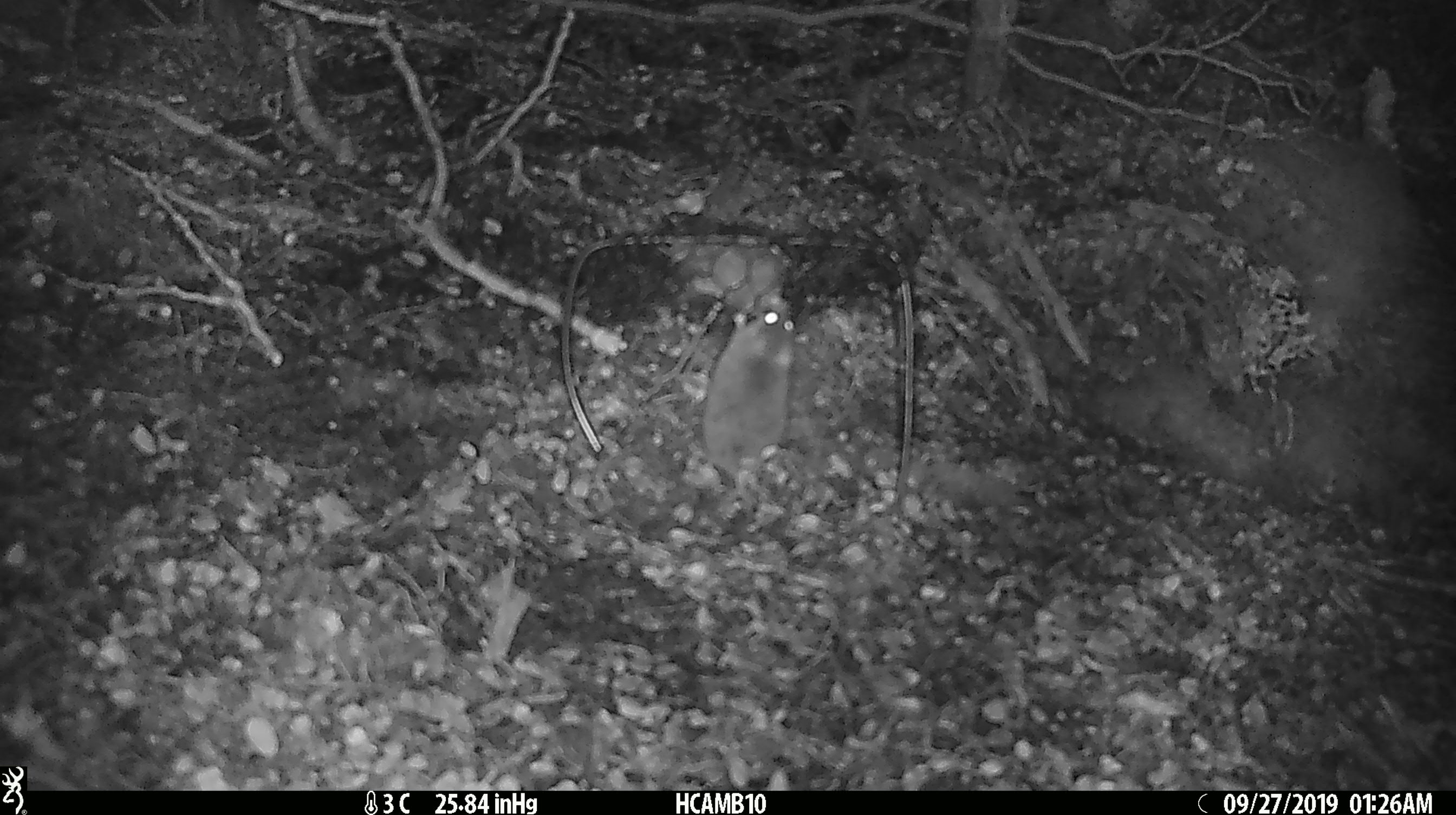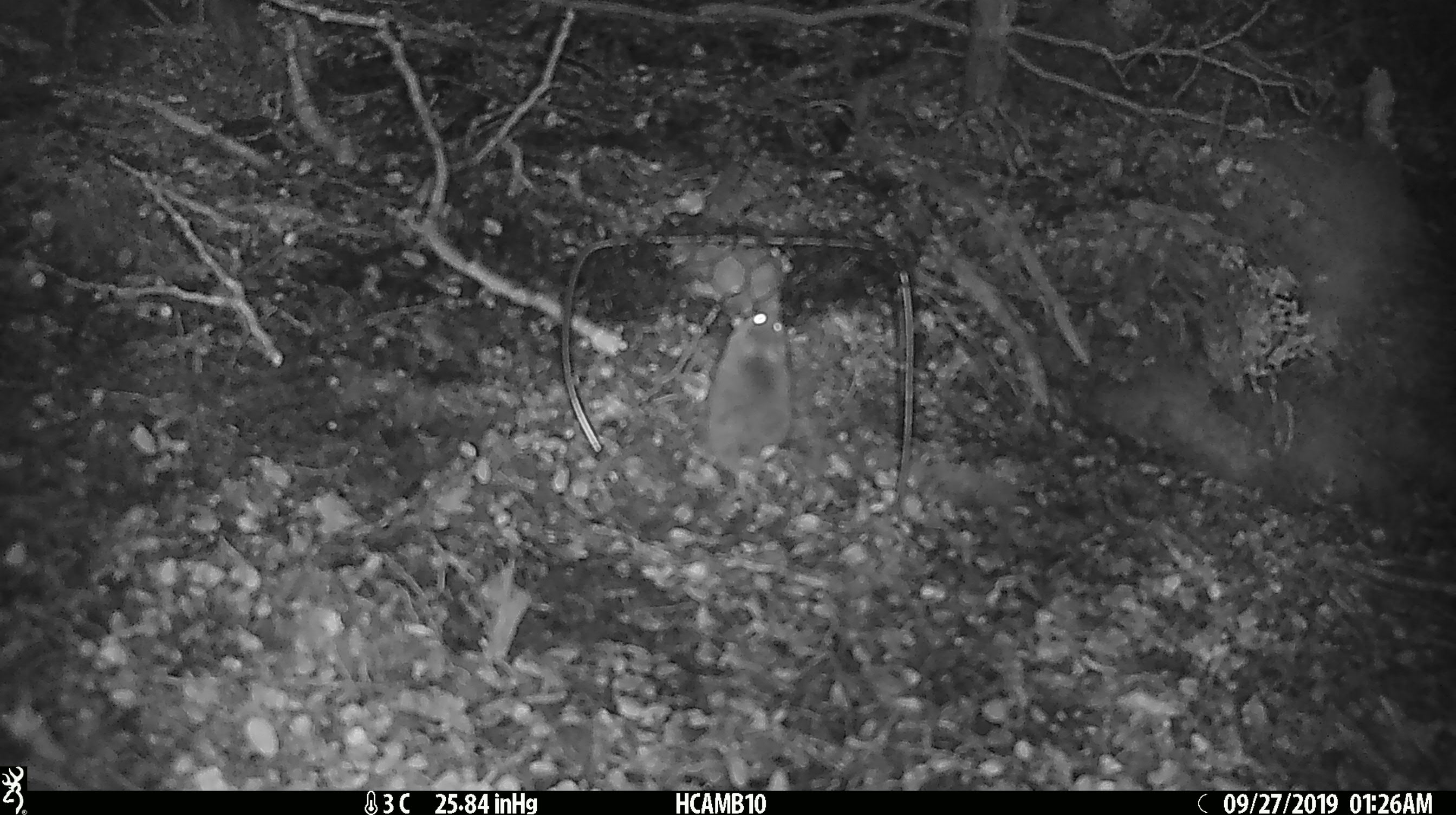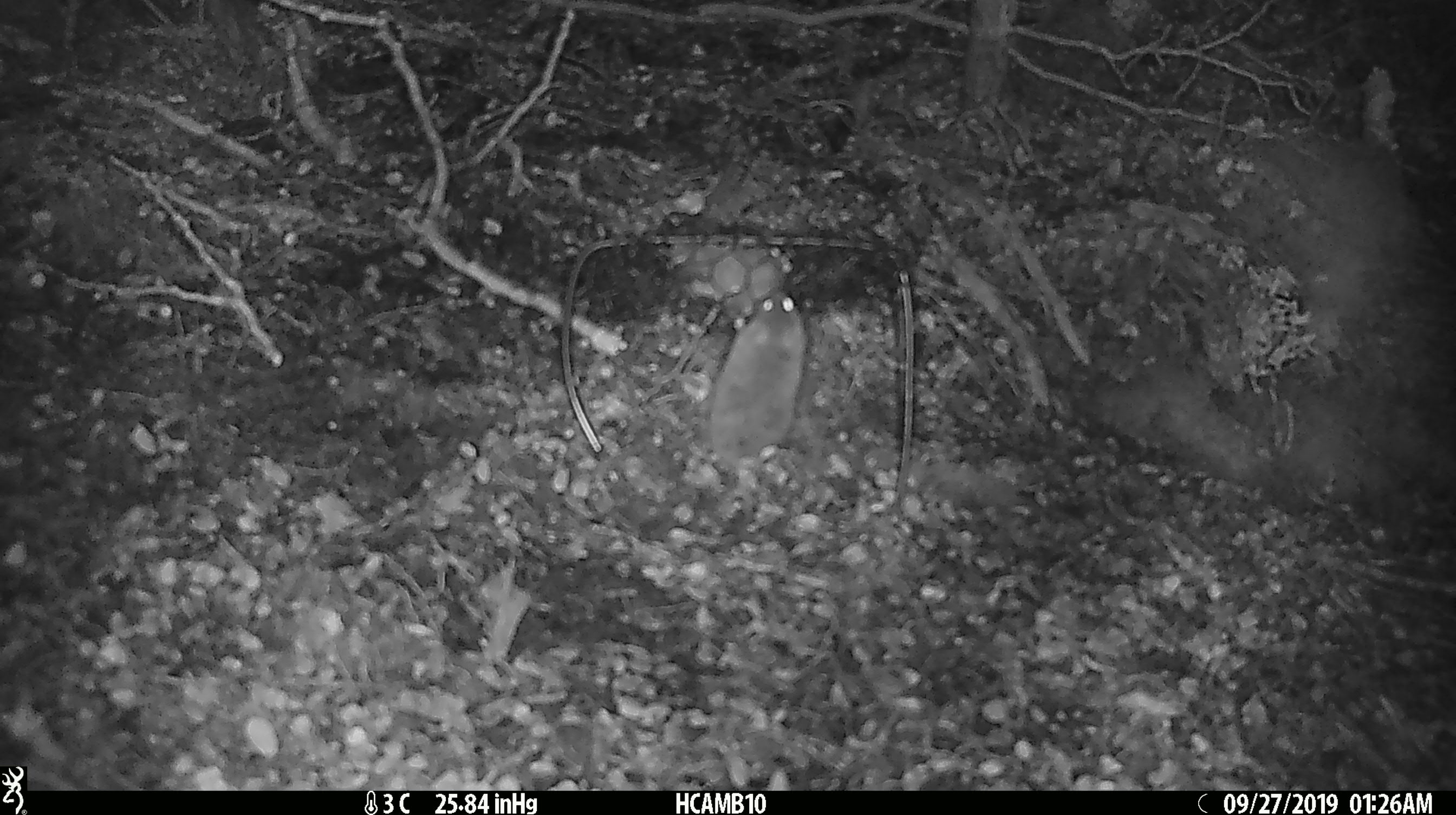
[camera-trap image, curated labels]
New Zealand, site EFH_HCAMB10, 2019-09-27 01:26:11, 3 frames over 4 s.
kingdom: Animalia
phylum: Chordata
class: Mammalia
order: Rodentia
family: Muridae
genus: Mus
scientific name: Mus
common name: mouse